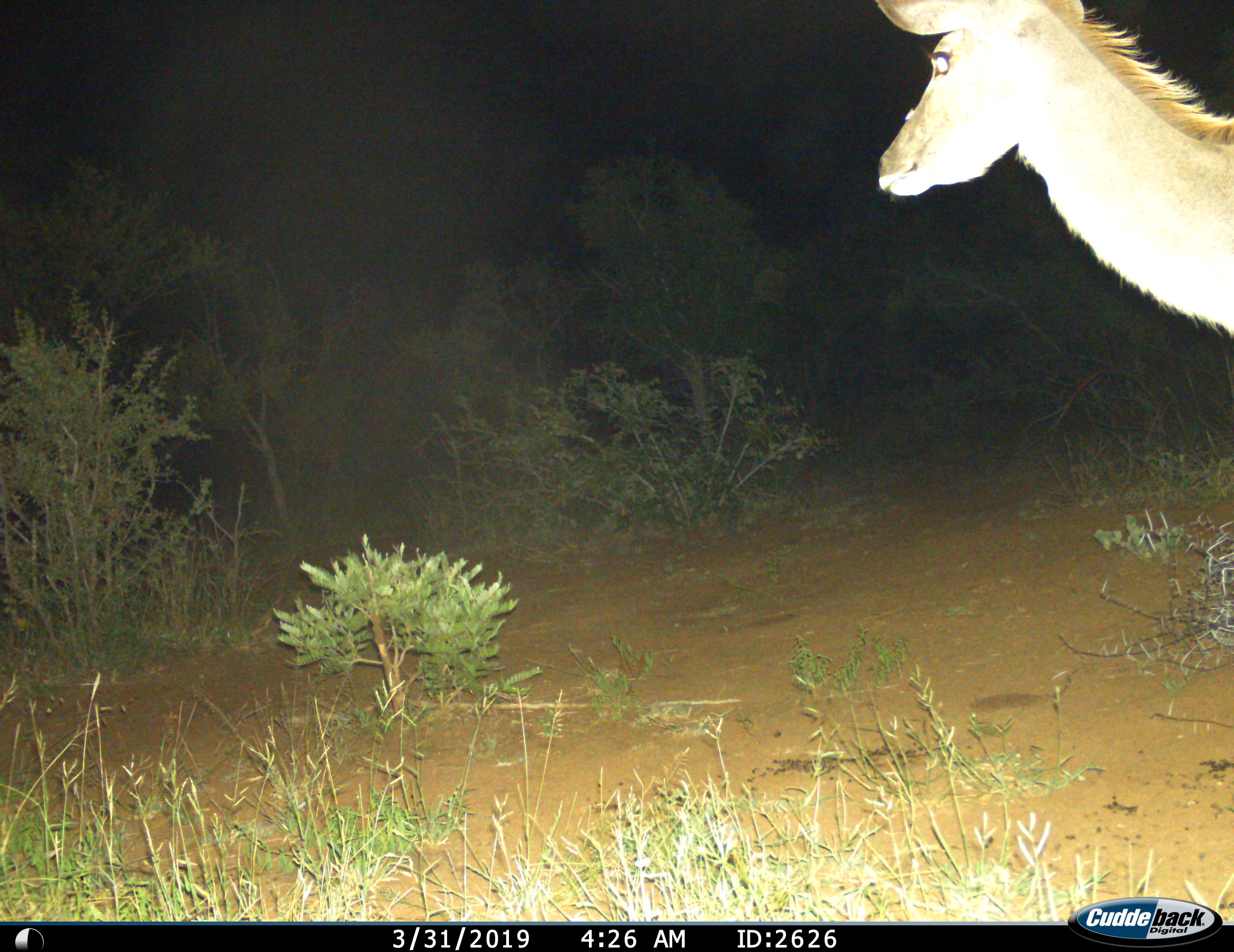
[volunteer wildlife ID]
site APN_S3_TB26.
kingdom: Animalia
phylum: Chordata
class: Mammalia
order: Artiodactyla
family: Bovidae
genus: Tragelaphus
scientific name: Tragelaphus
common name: kudu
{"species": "kudu (Tragelaphus)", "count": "1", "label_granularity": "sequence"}